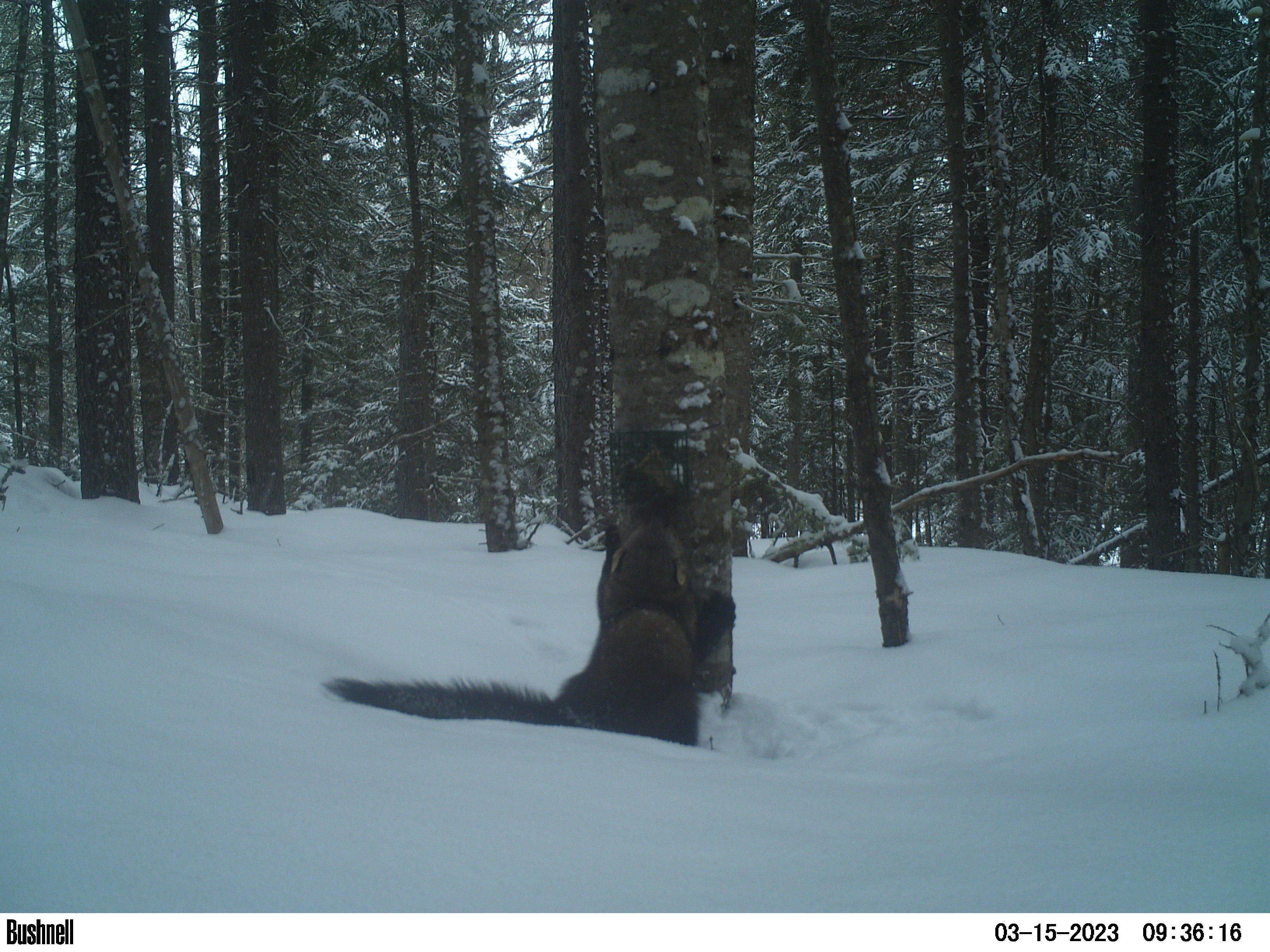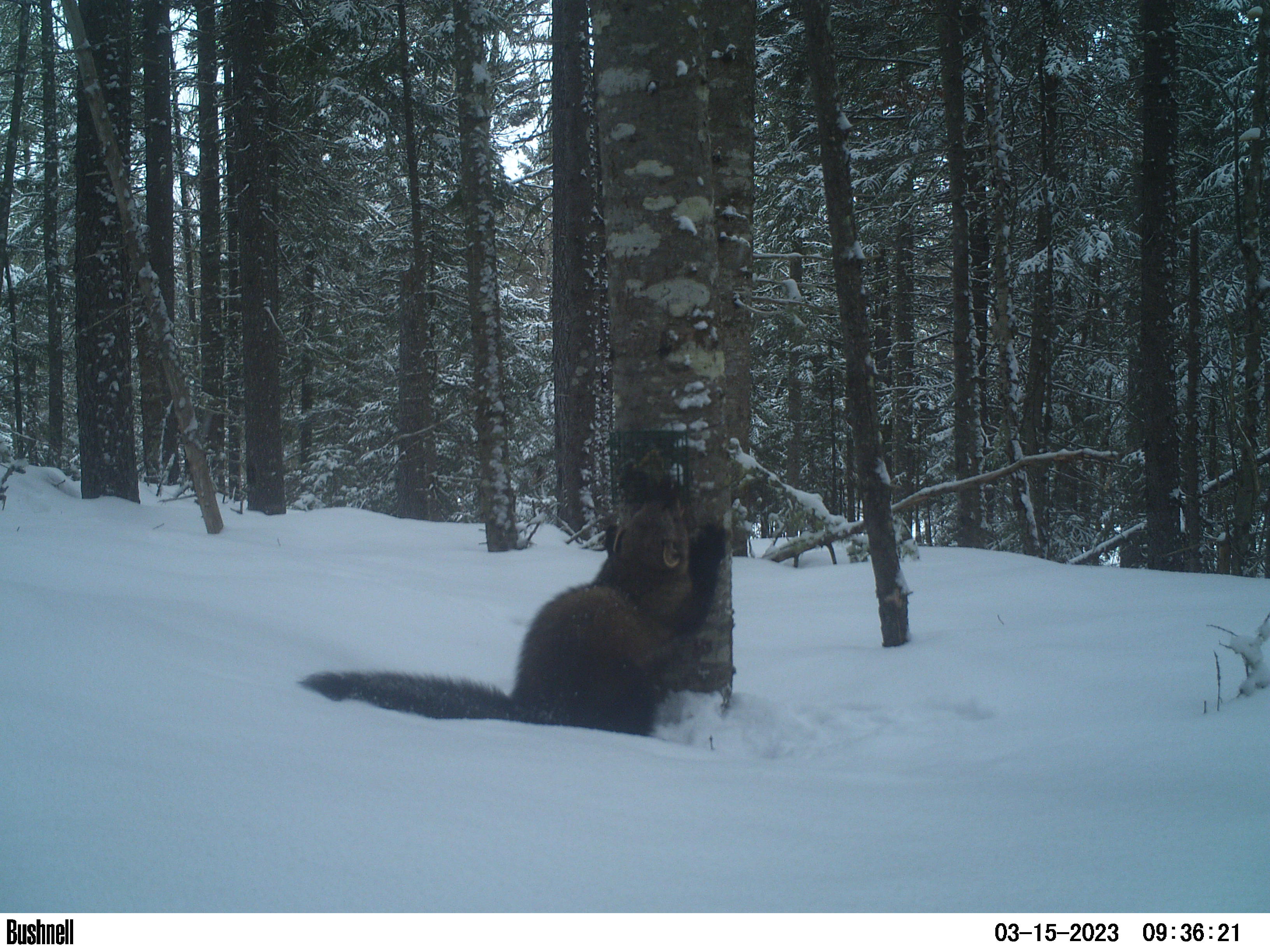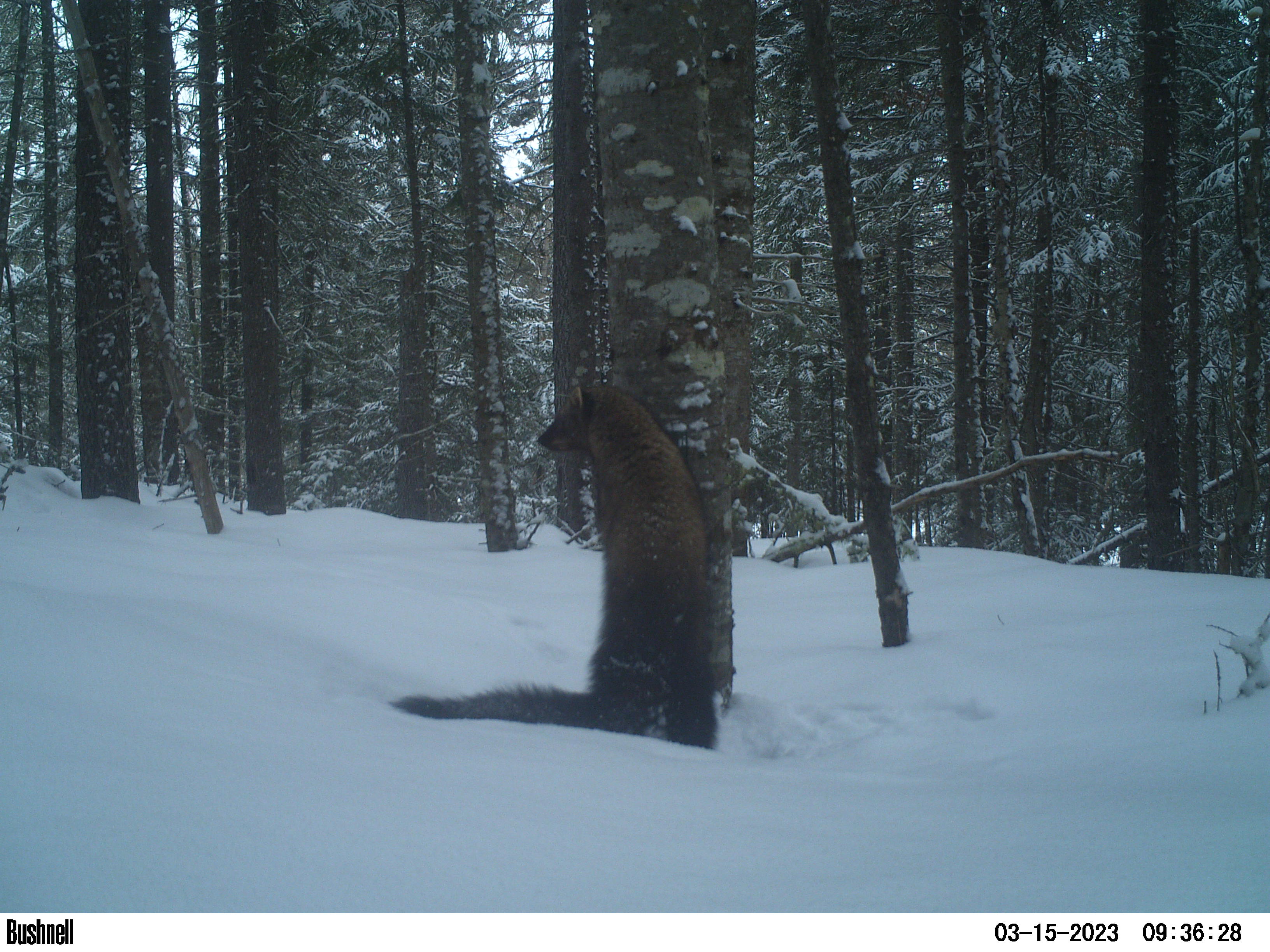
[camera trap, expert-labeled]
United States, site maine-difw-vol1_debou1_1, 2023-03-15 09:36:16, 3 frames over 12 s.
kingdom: Animalia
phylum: Chordata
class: Mammalia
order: Carnivora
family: Mustelidae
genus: Pekania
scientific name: Pekania pennanti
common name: fisher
Fisher (Pekania pennanti).